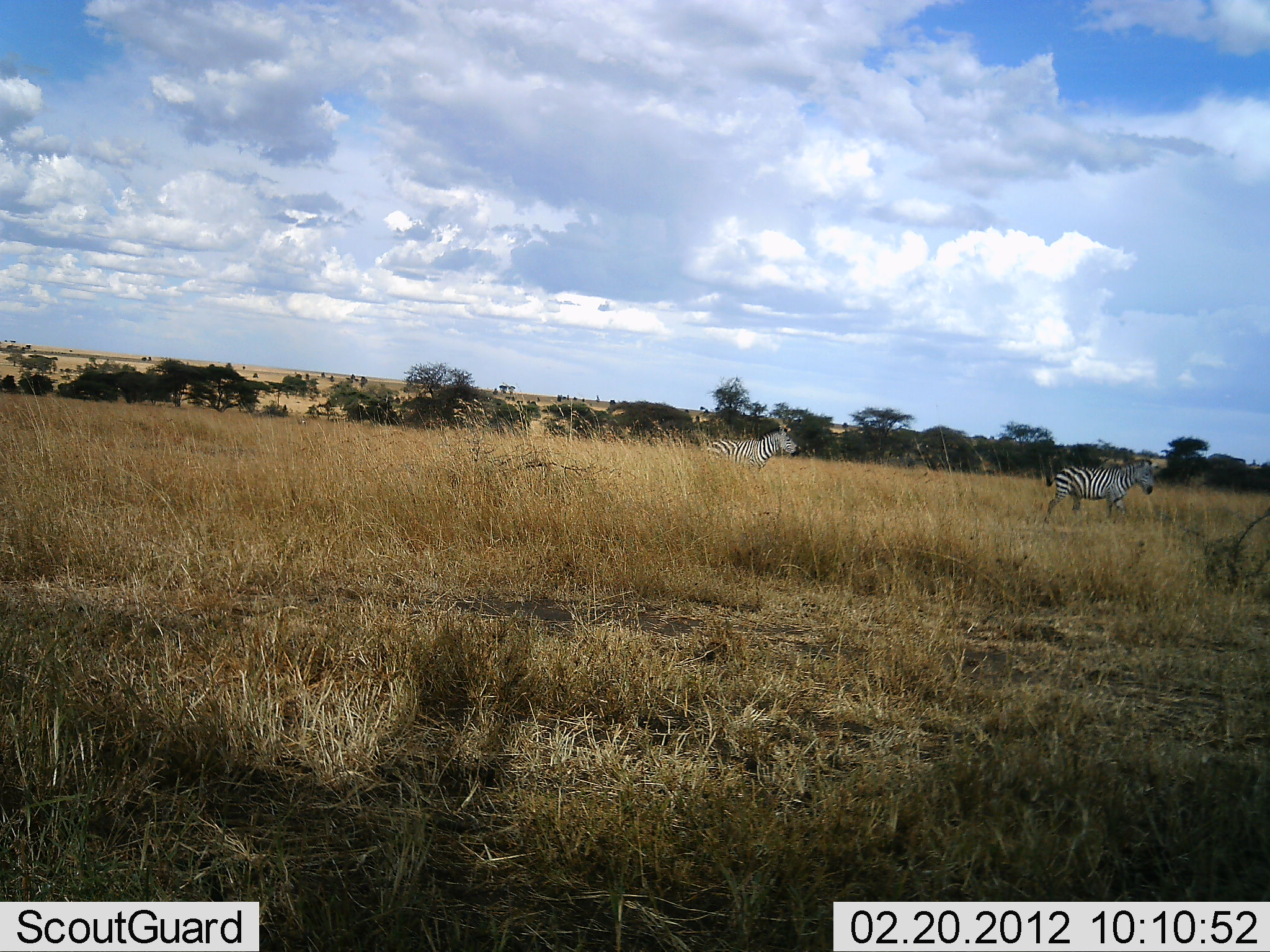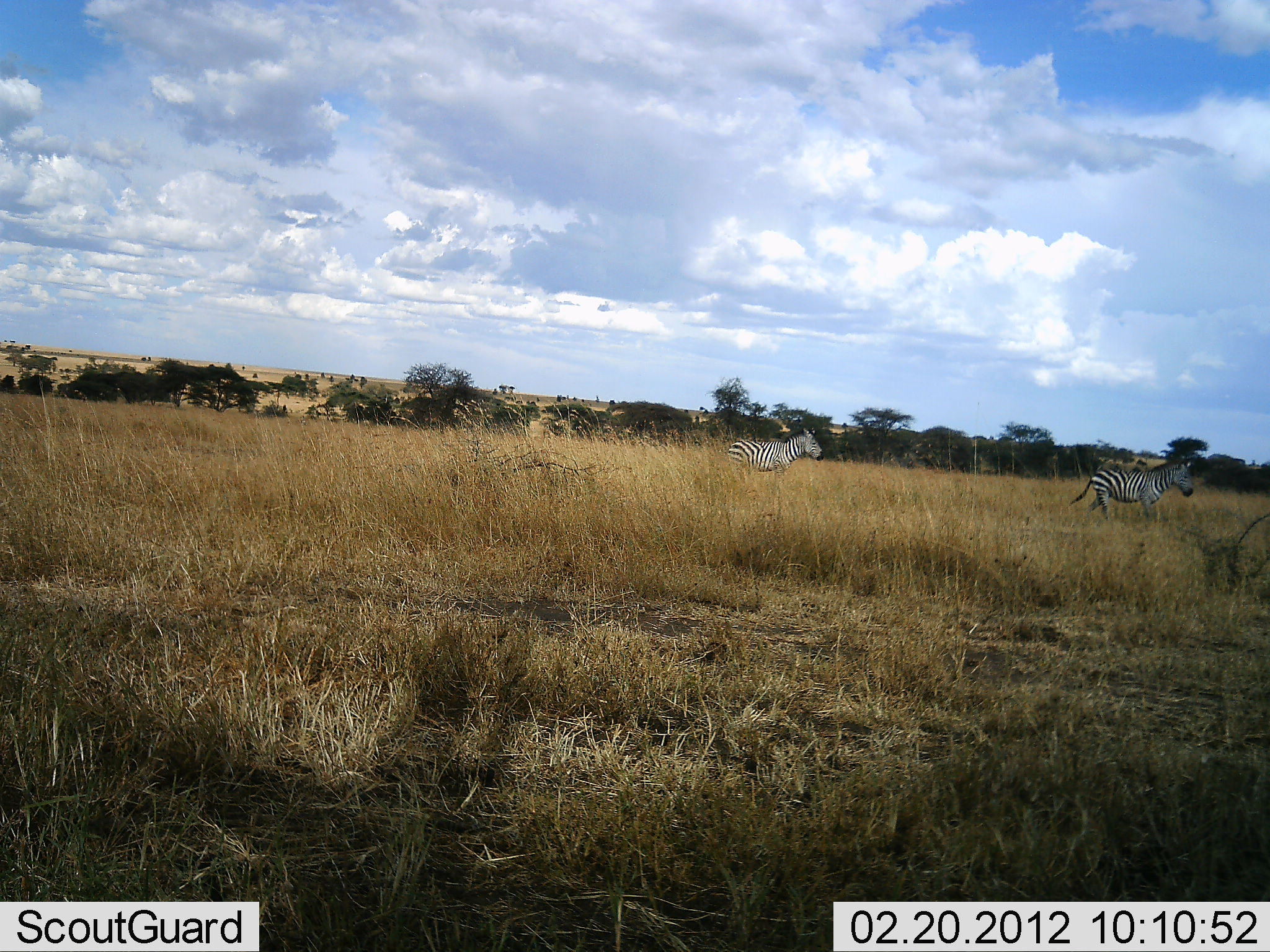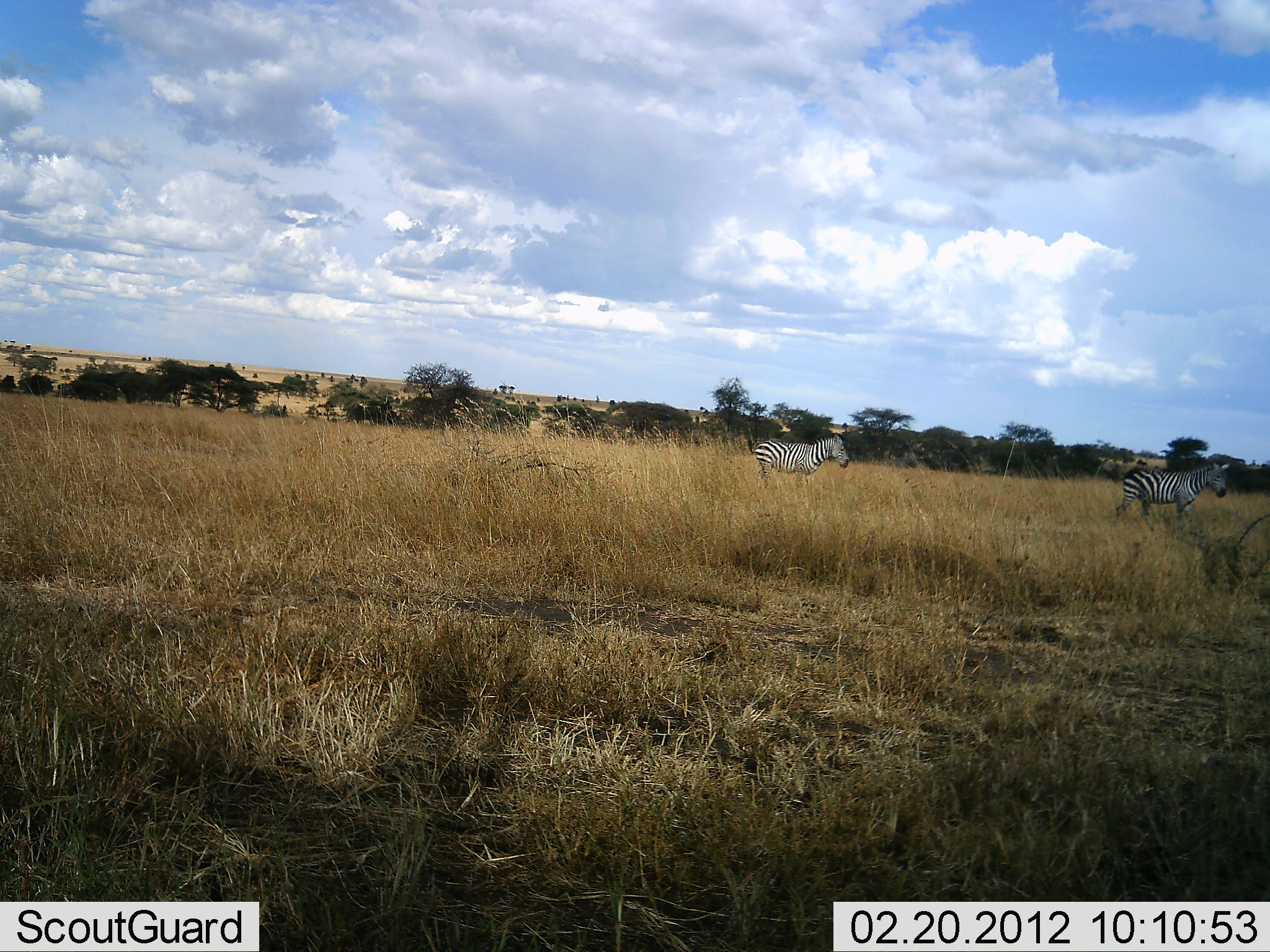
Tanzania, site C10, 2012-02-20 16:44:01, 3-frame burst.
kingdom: Animalia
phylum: Chordata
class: Mammalia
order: Perissodactyla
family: Equidae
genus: Equus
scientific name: Equus quagga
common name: plains zebra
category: zebra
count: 2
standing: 5%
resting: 0%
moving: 95%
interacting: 0%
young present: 0%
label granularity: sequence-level